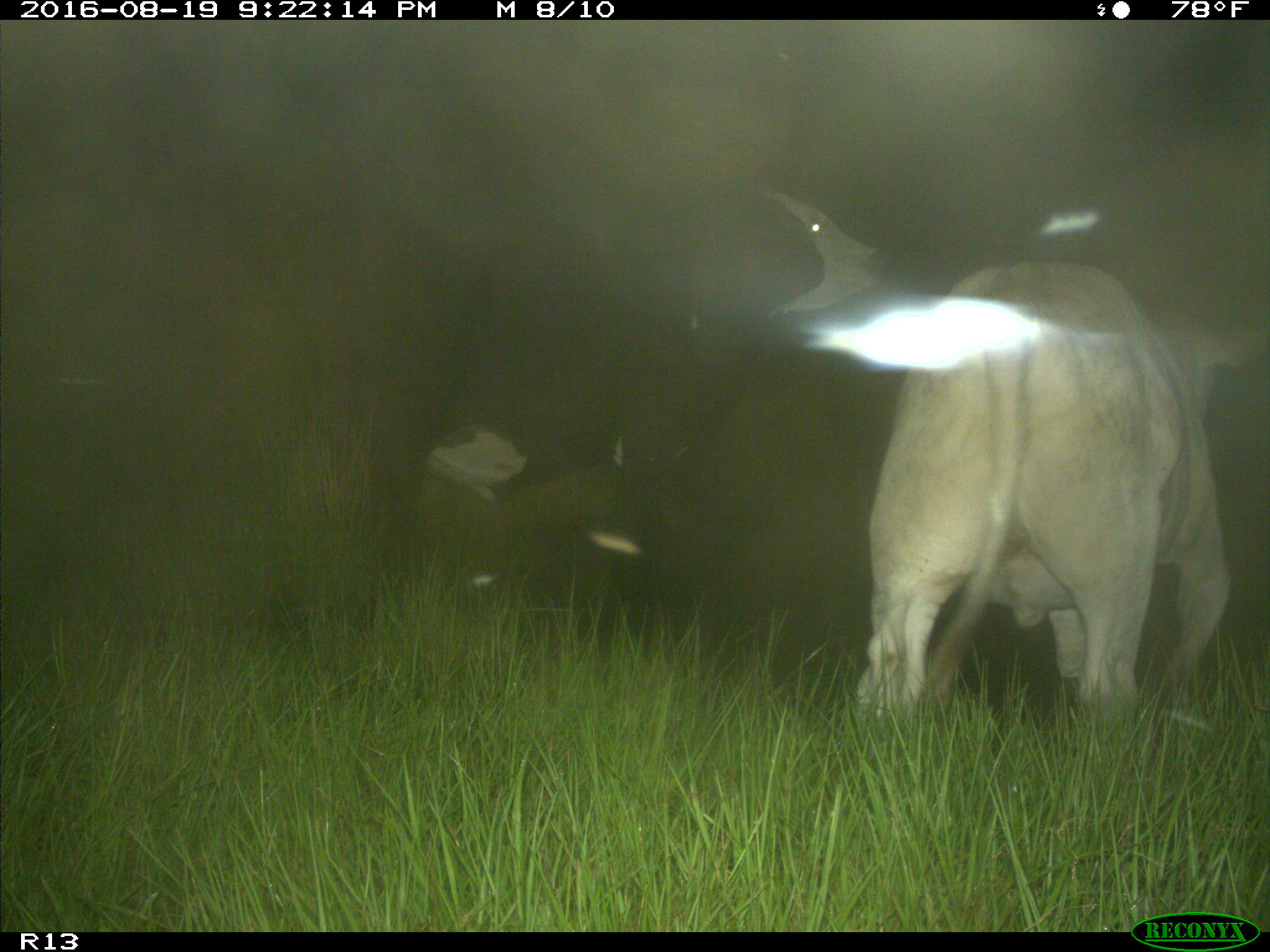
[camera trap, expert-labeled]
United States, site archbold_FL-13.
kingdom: Animalia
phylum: Chordata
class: Mammalia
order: Artiodactyla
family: Bovidae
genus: Bos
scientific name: Bos taurus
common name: domestic cow